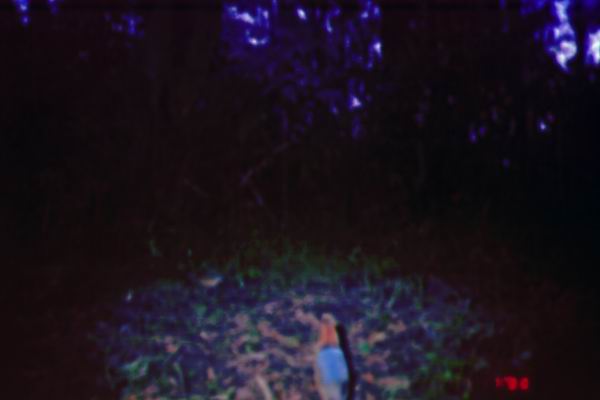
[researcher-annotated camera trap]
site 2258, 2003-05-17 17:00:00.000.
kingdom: Animalia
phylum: Chordata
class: Aves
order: Passeriformes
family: Pittidae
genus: Hydrornis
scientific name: Hydrornis schneideri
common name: schneider's pitta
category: pitta schneideri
Pitta schneideri (schneider's pitta) (Hydrornis schneideri), count 1.